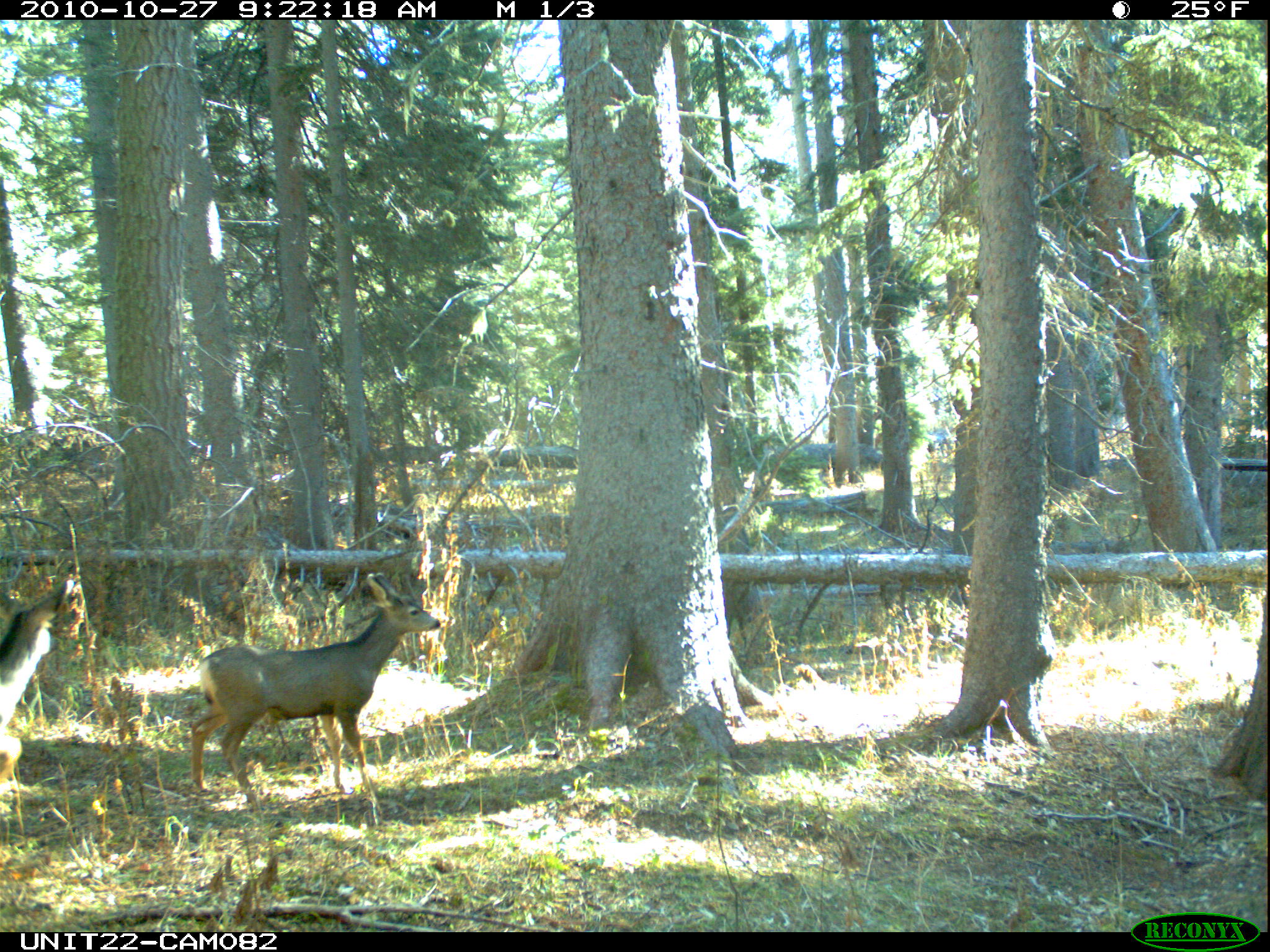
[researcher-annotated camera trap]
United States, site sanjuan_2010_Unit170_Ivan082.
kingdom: Animalia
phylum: Chordata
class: Mammalia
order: Artiodactyla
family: Cervidae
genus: Odocoileus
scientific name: Odocoileus hemionus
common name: mule deer